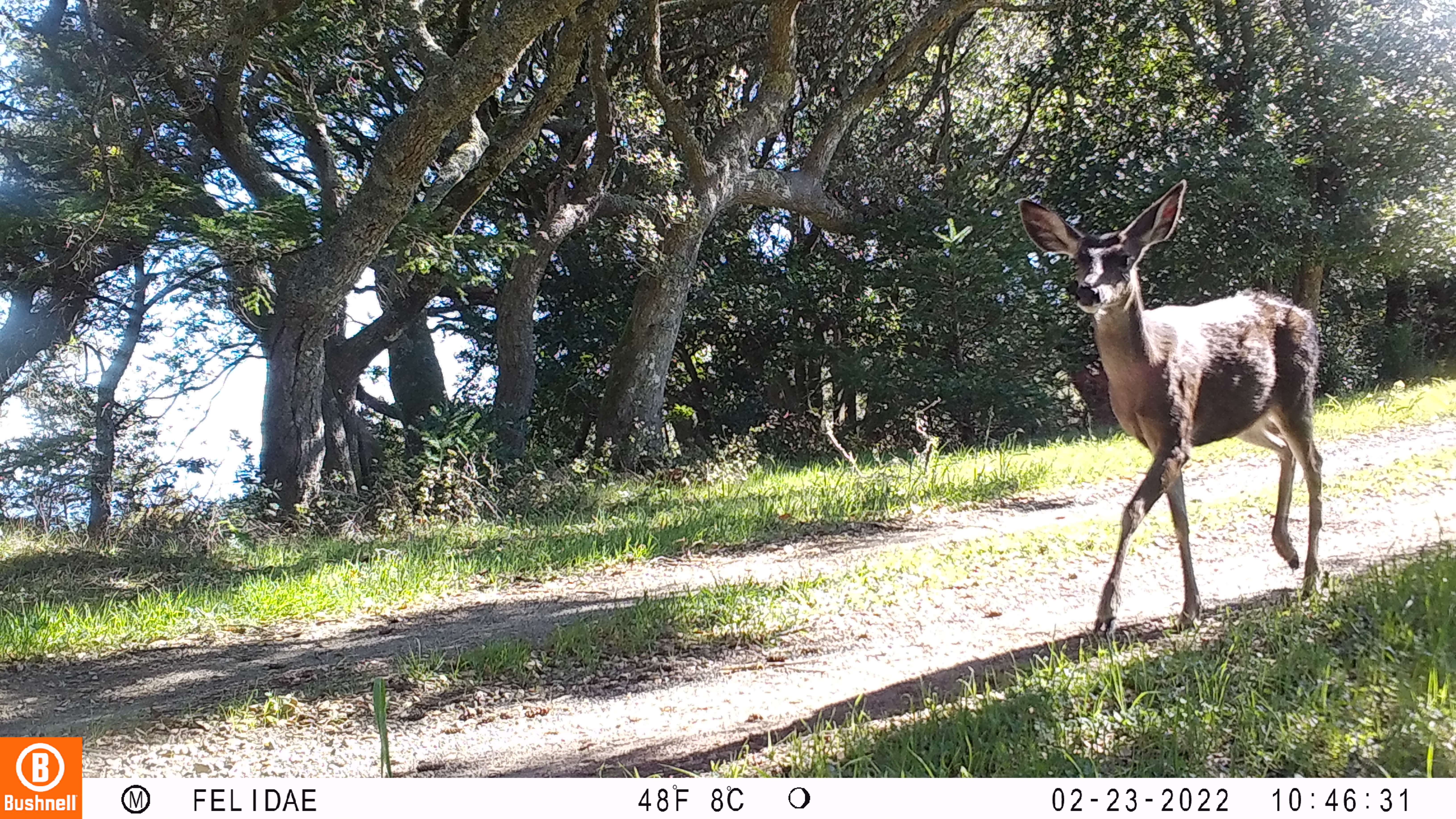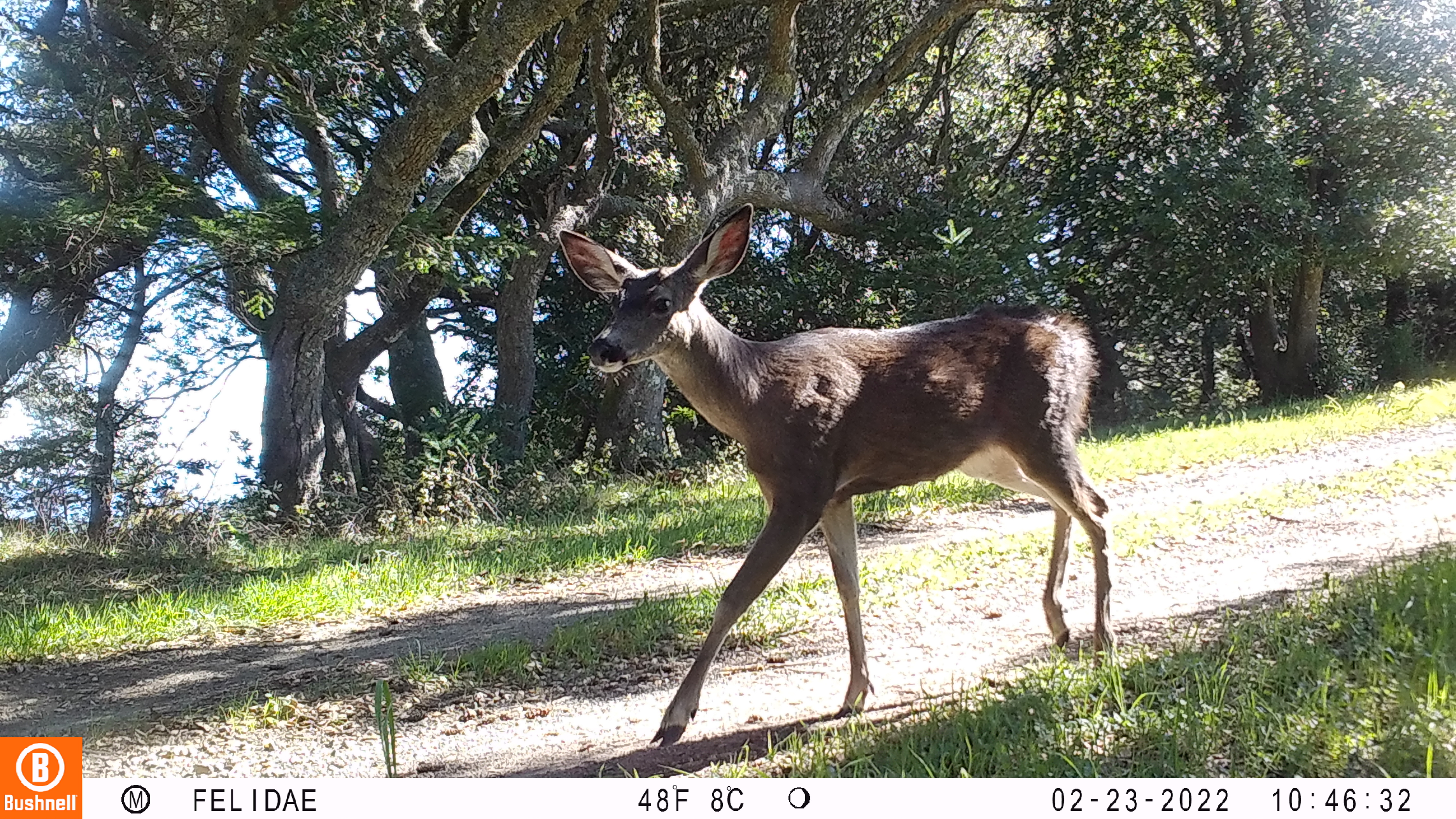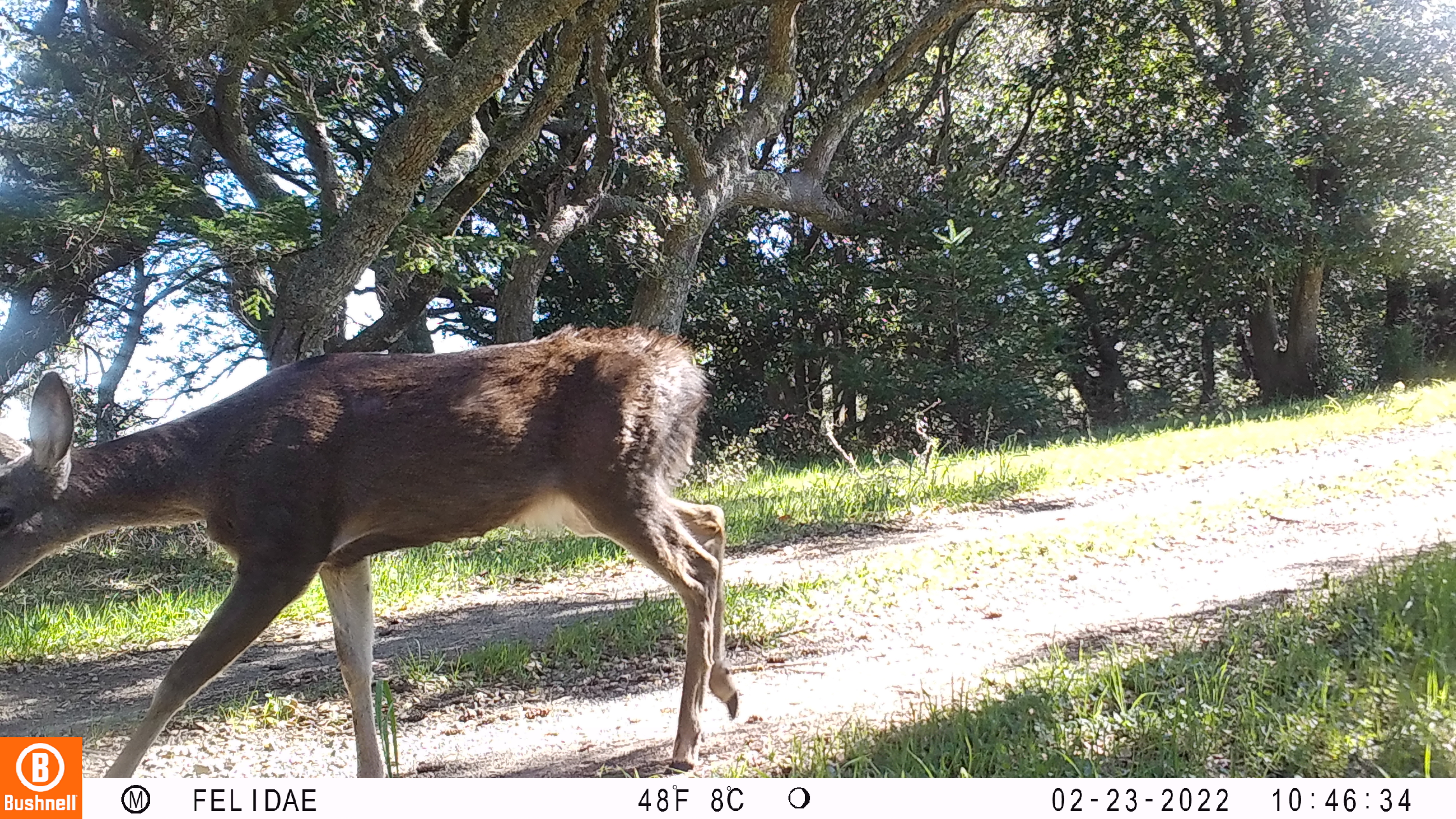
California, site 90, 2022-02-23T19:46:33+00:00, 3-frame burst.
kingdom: Animalia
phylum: Chordata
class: Mammalia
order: Artiodactyla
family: Cervidae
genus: Odocoileus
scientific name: Odocoileus hemionus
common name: mule deer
Mule deer (Odocoileus hemionus).